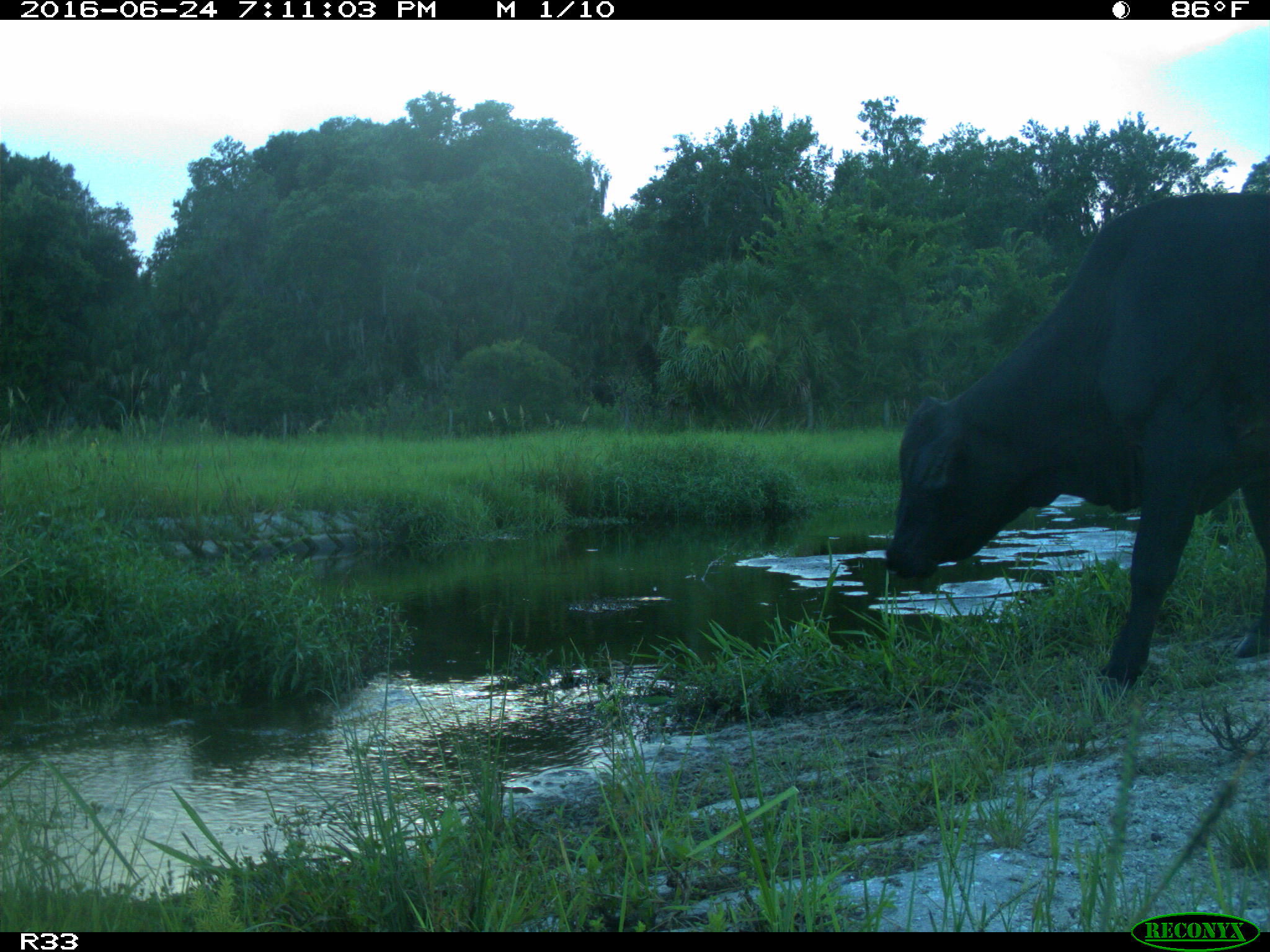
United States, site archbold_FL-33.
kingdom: Animalia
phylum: Chordata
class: Mammalia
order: Artiodactyla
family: Bovidae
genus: Bos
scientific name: Bos taurus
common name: domestic cow